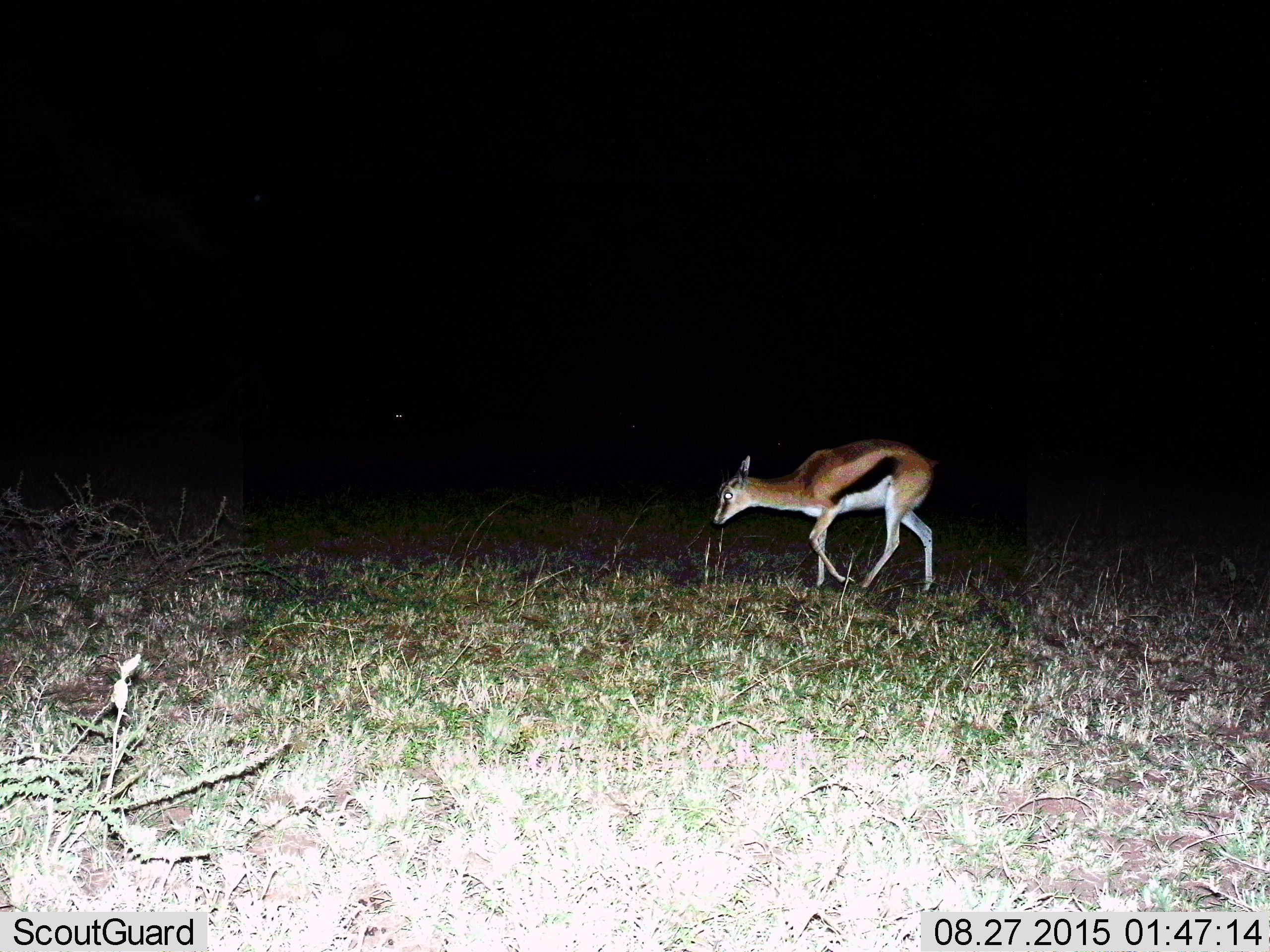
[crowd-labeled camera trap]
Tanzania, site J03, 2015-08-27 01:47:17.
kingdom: Animalia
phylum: Chordata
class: Mammalia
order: Artiodactyla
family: Bovidae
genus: Eudorcas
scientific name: Eudorcas thomsonii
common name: thomson's gazelle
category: gazellethomsons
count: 1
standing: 40%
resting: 0%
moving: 80%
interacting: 0%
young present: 10%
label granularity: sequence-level